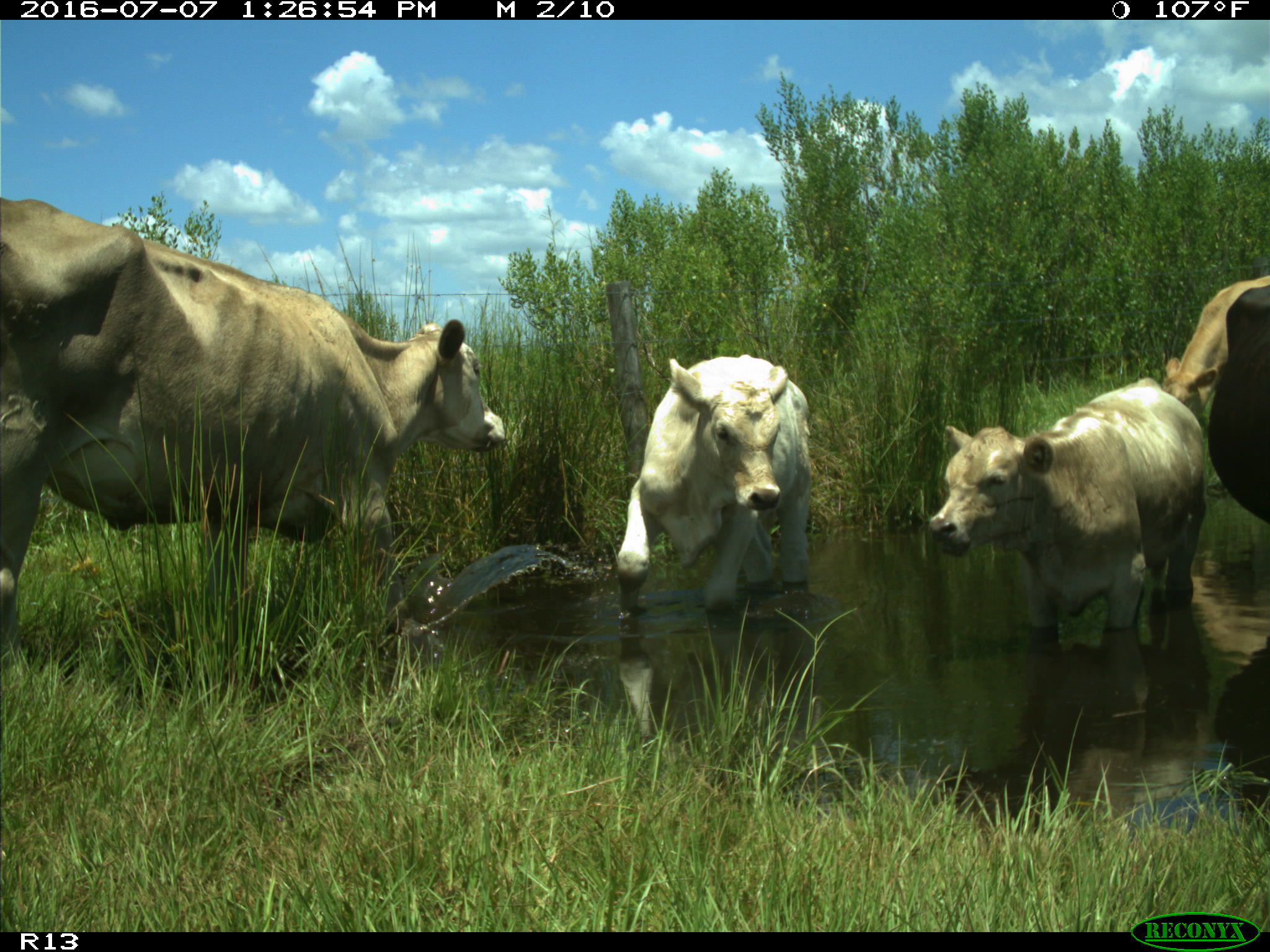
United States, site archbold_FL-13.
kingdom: Animalia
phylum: Chordata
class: Mammalia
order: Artiodactyla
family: Bovidae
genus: Bos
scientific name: Bos taurus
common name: domestic cow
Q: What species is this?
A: Bos taurus (domestic cow).